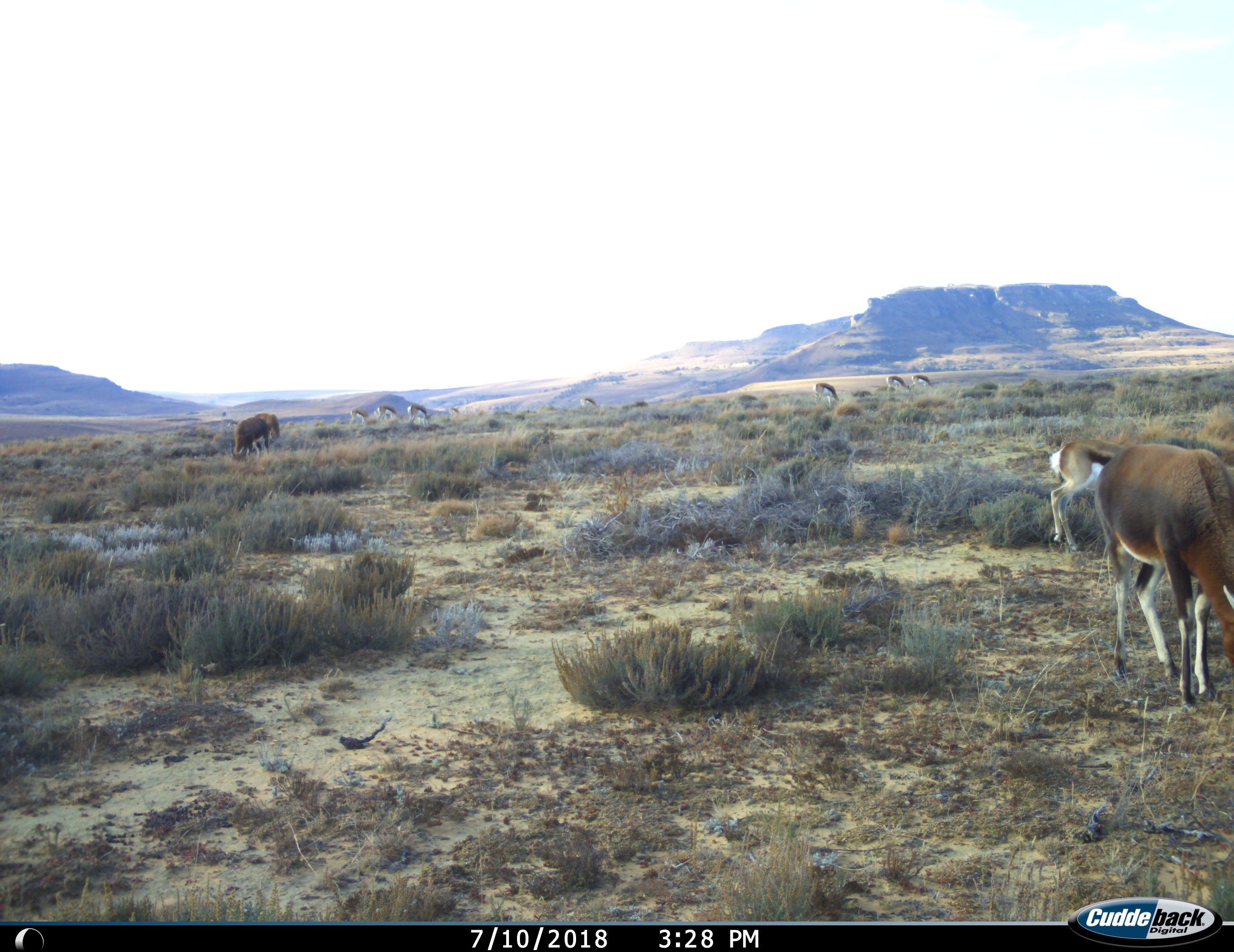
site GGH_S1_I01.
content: unidentified animal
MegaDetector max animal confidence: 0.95